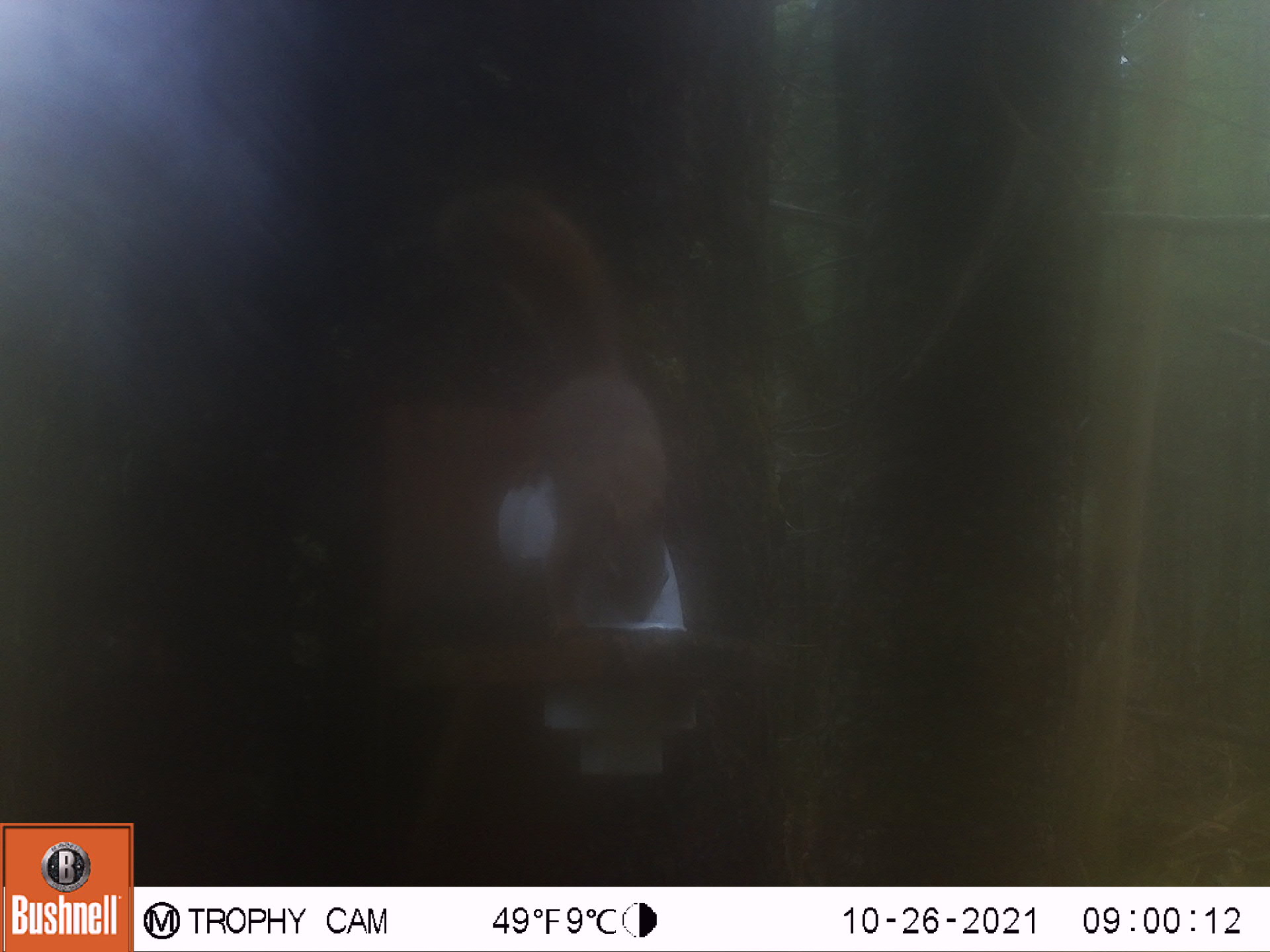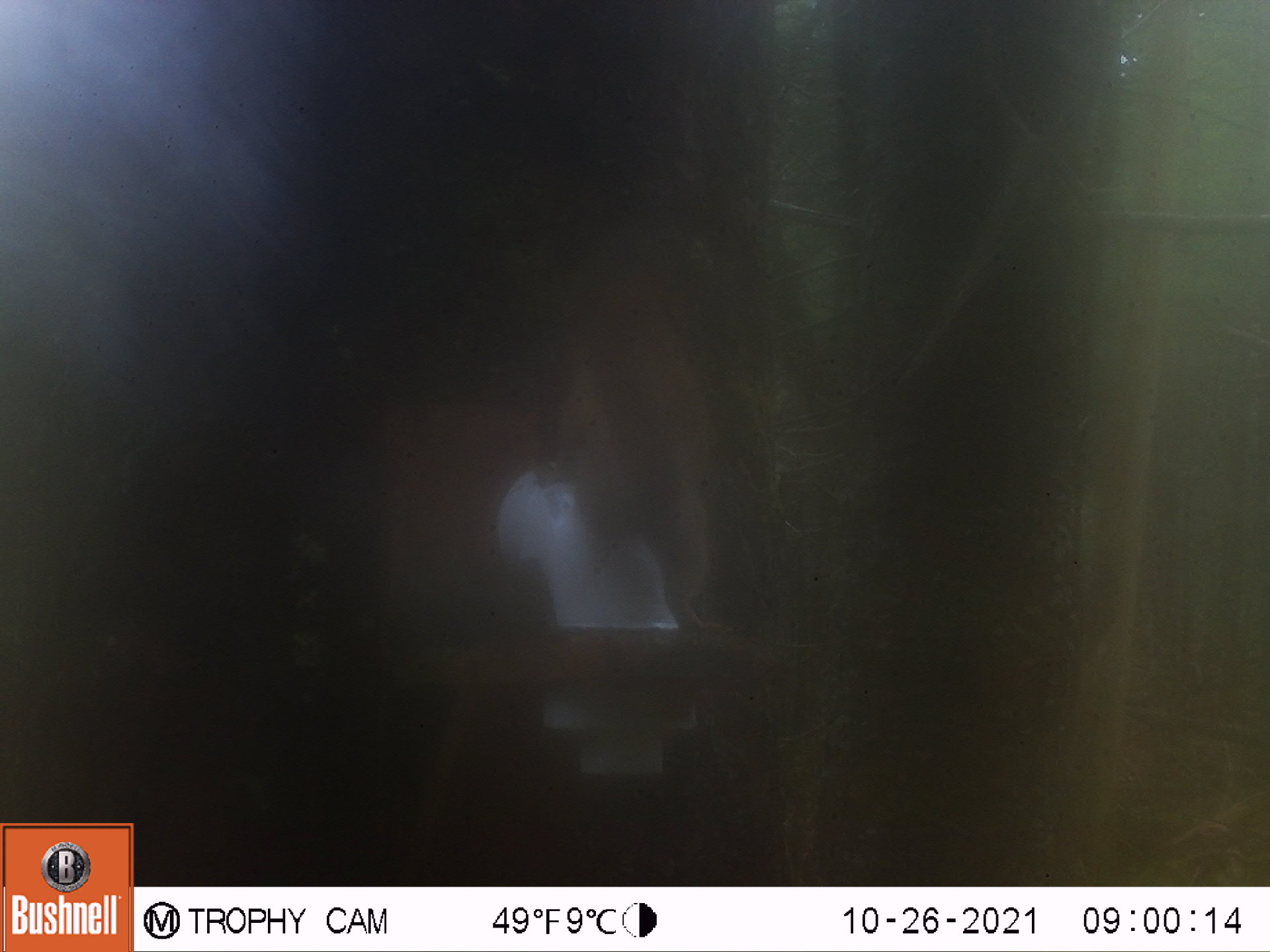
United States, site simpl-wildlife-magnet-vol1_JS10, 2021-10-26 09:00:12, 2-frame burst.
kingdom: Animalia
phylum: Chordata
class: Mammalia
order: Rodentia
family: Sciuridae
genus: Tamiasciurus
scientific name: Tamiasciurus hudsonicus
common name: red squirrel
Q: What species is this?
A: Red squirrel (Tamiasciurus hudsonicus).